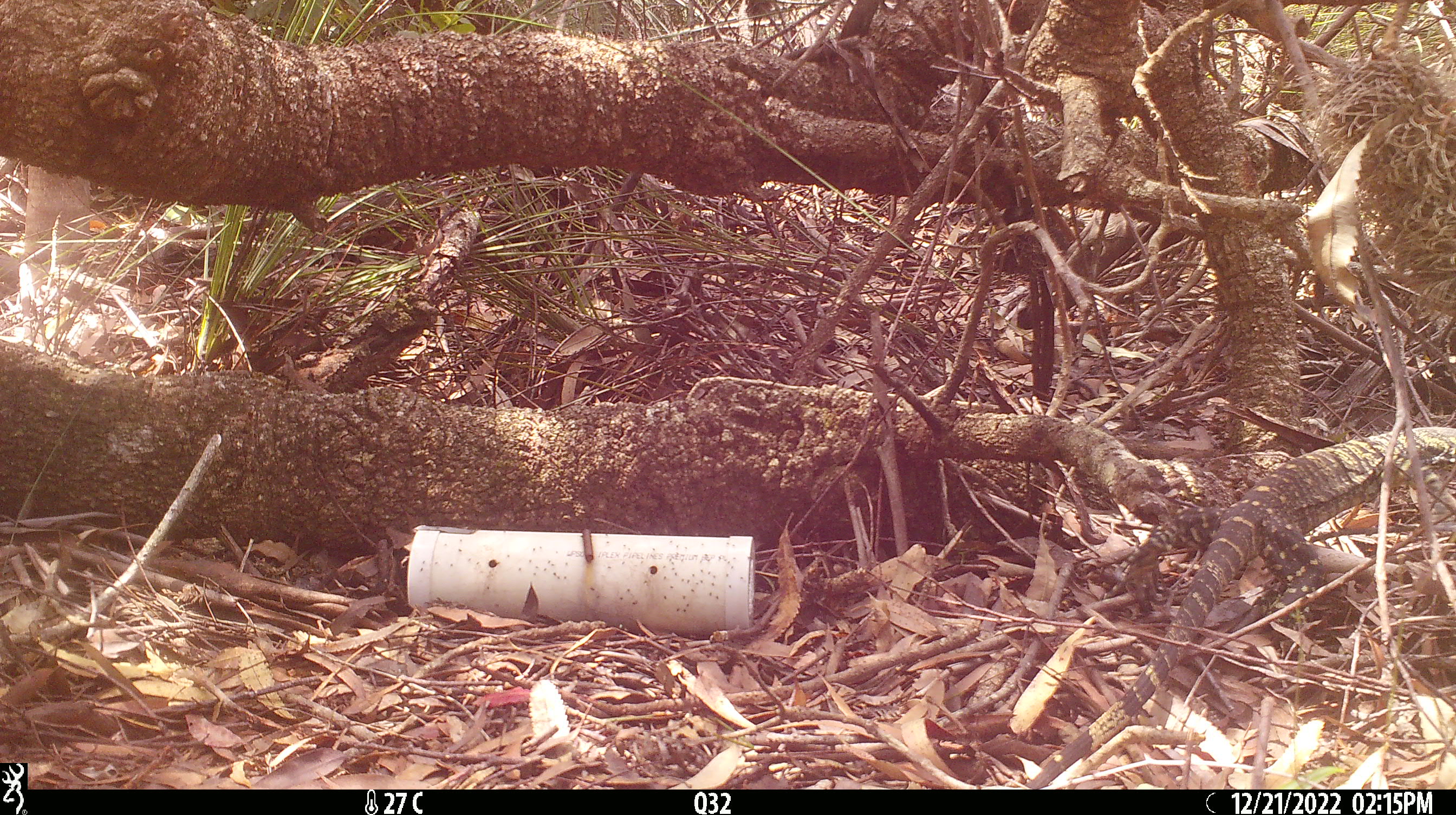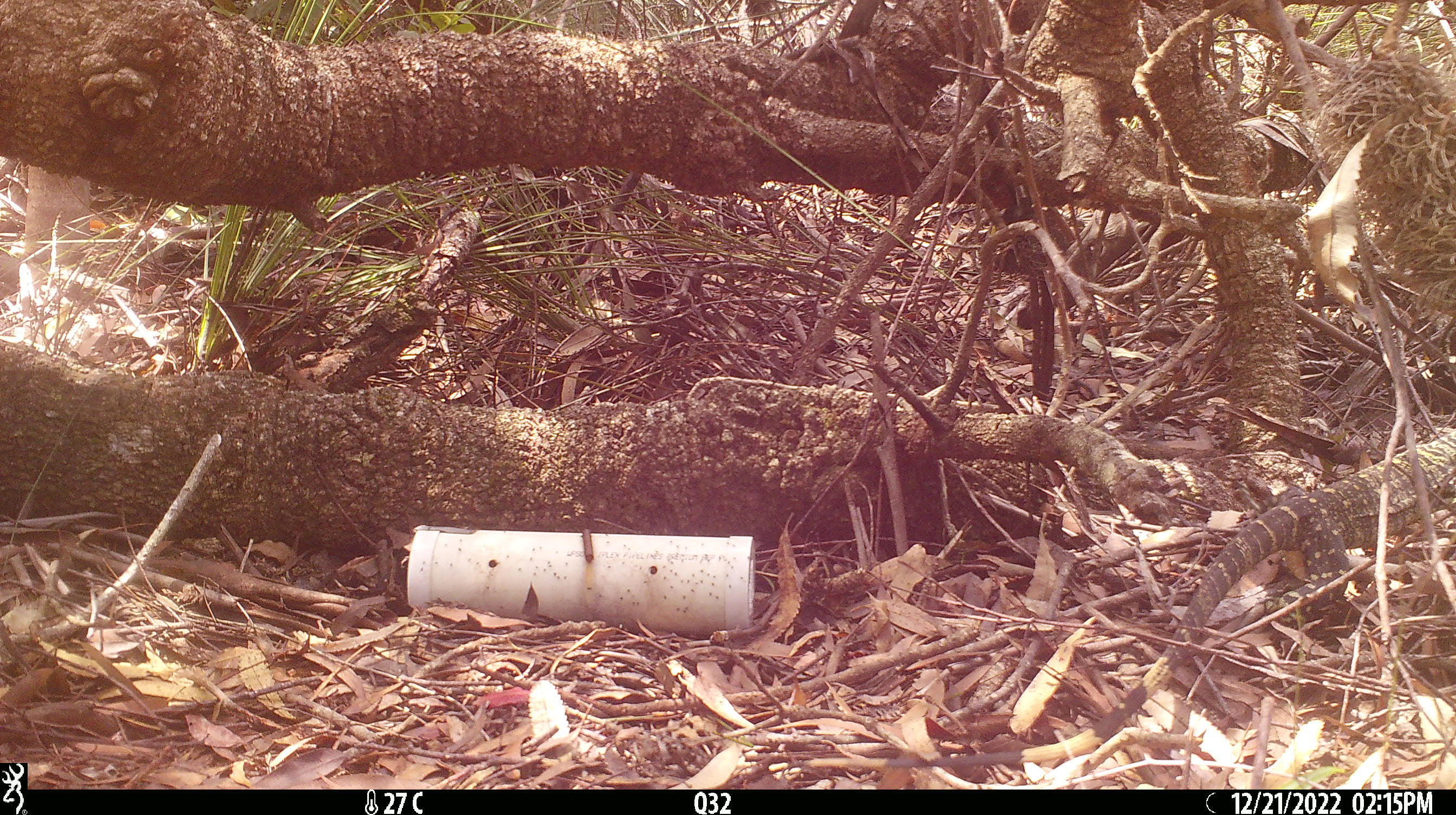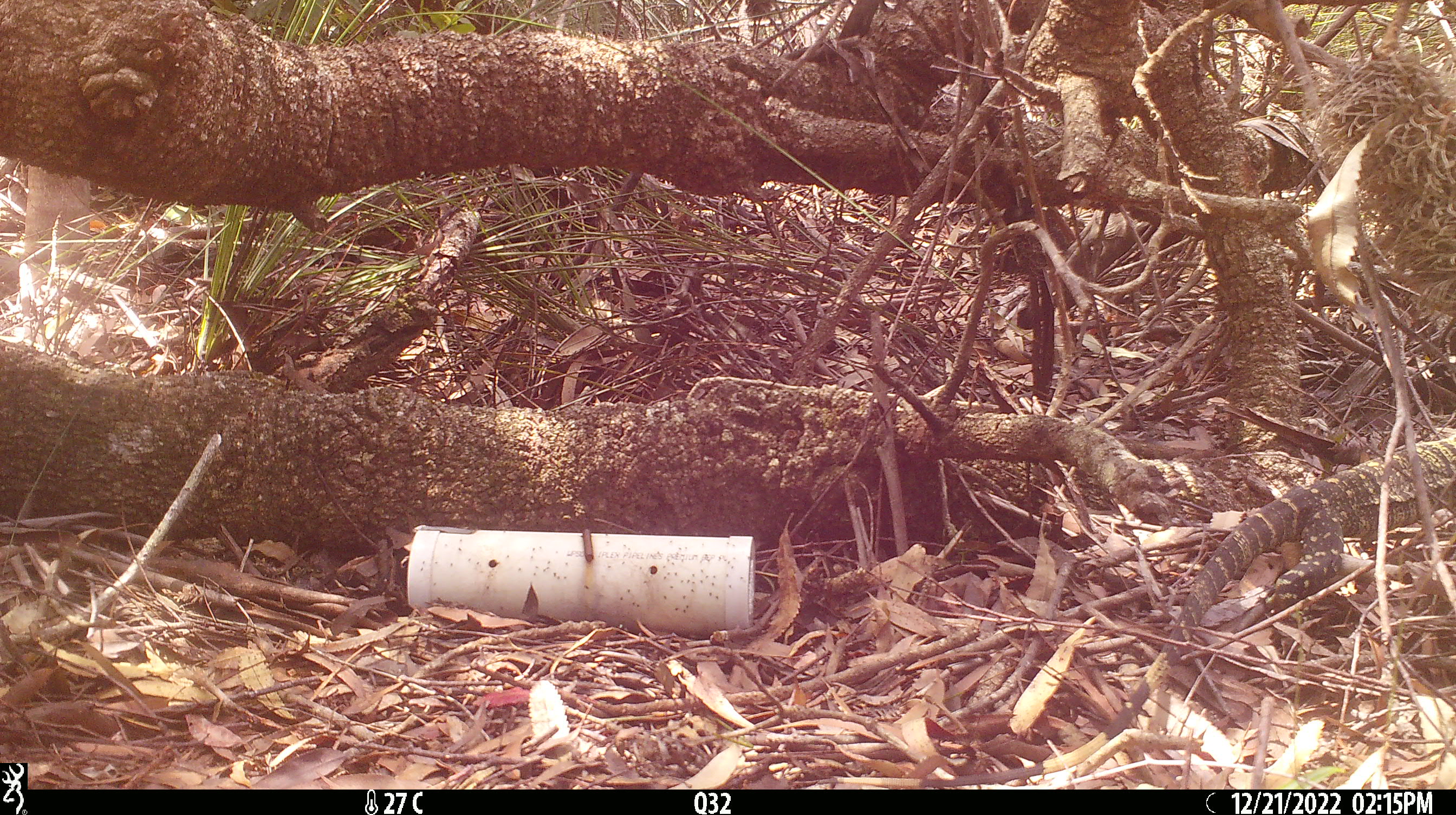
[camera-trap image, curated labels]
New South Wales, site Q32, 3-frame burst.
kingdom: Animalia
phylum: Chordata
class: Reptilia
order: Squamata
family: Varanidae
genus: Varanus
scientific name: Varanus varius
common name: lace monitor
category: goanna